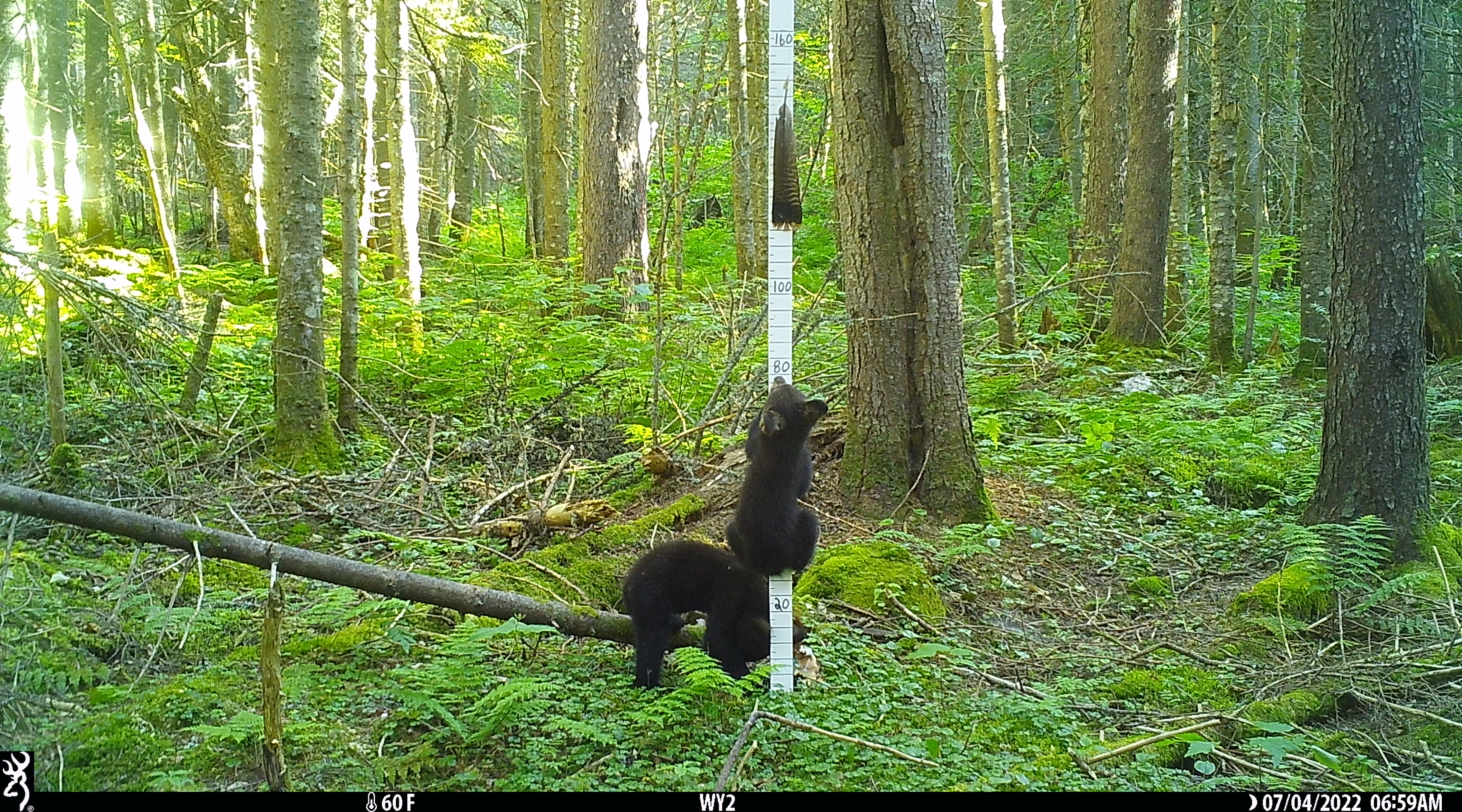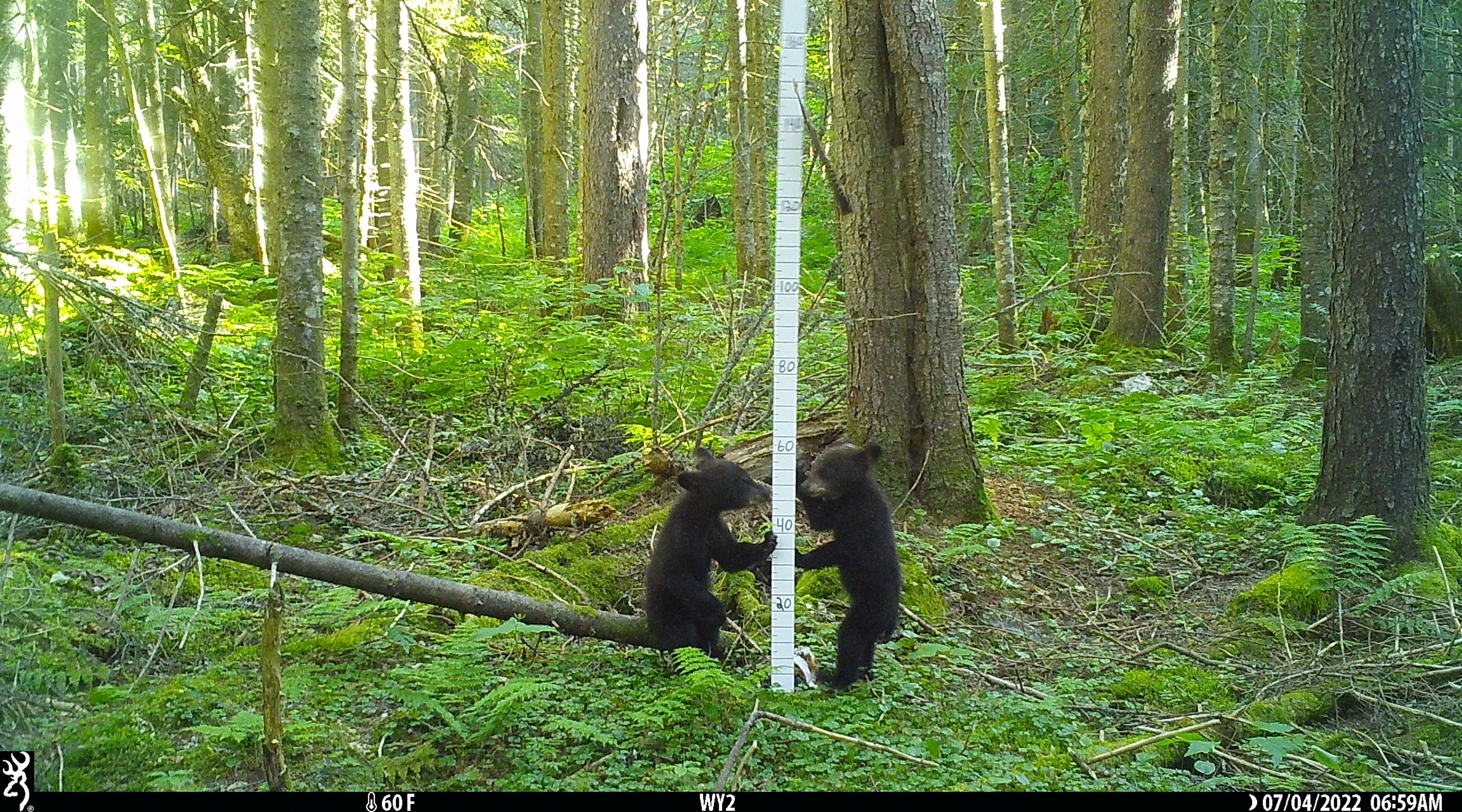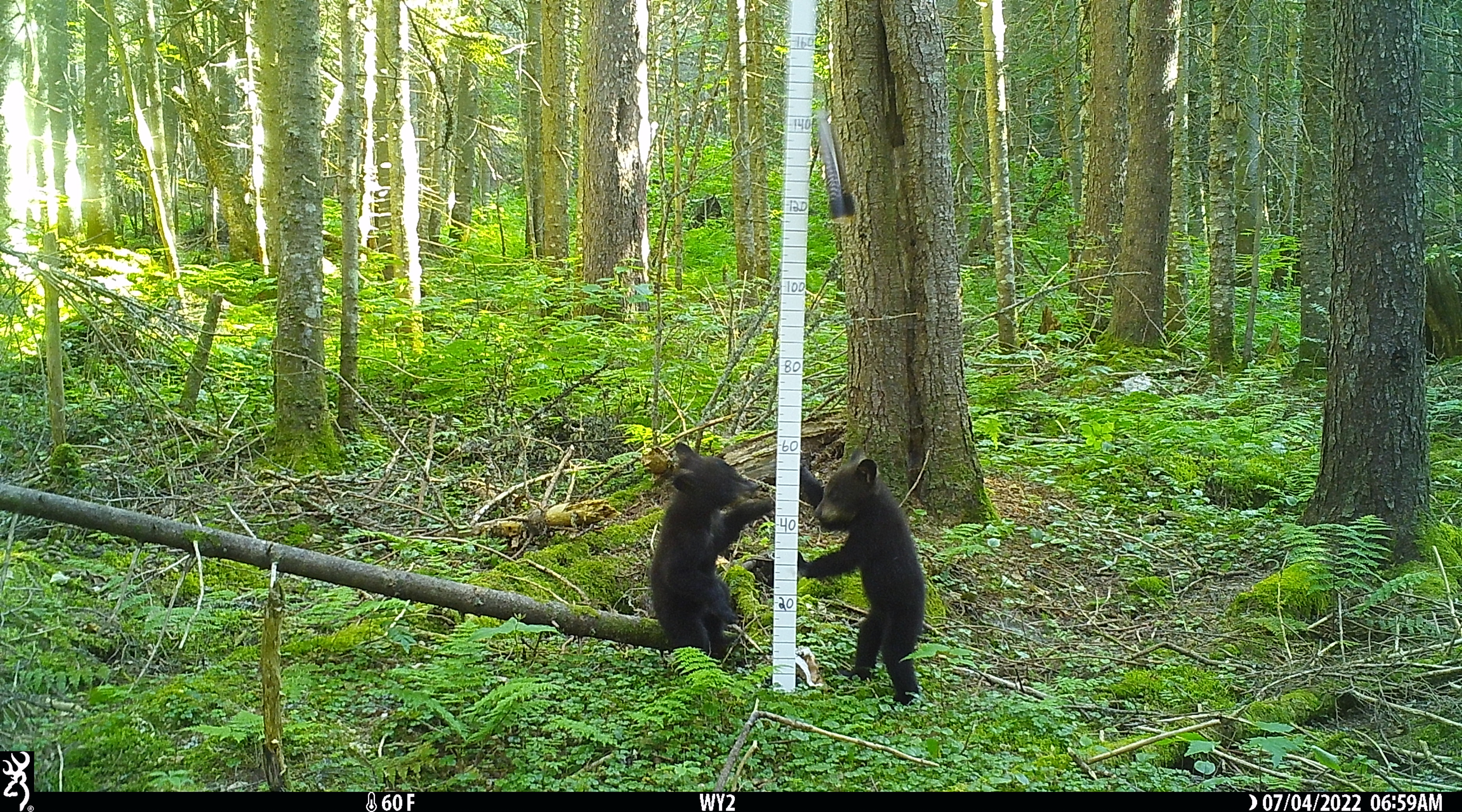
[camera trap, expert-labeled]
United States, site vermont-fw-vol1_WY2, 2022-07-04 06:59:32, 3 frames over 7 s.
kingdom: Animalia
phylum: Chordata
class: Mammalia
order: Carnivora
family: Ursidae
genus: Ursus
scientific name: Ursus americanus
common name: black bear